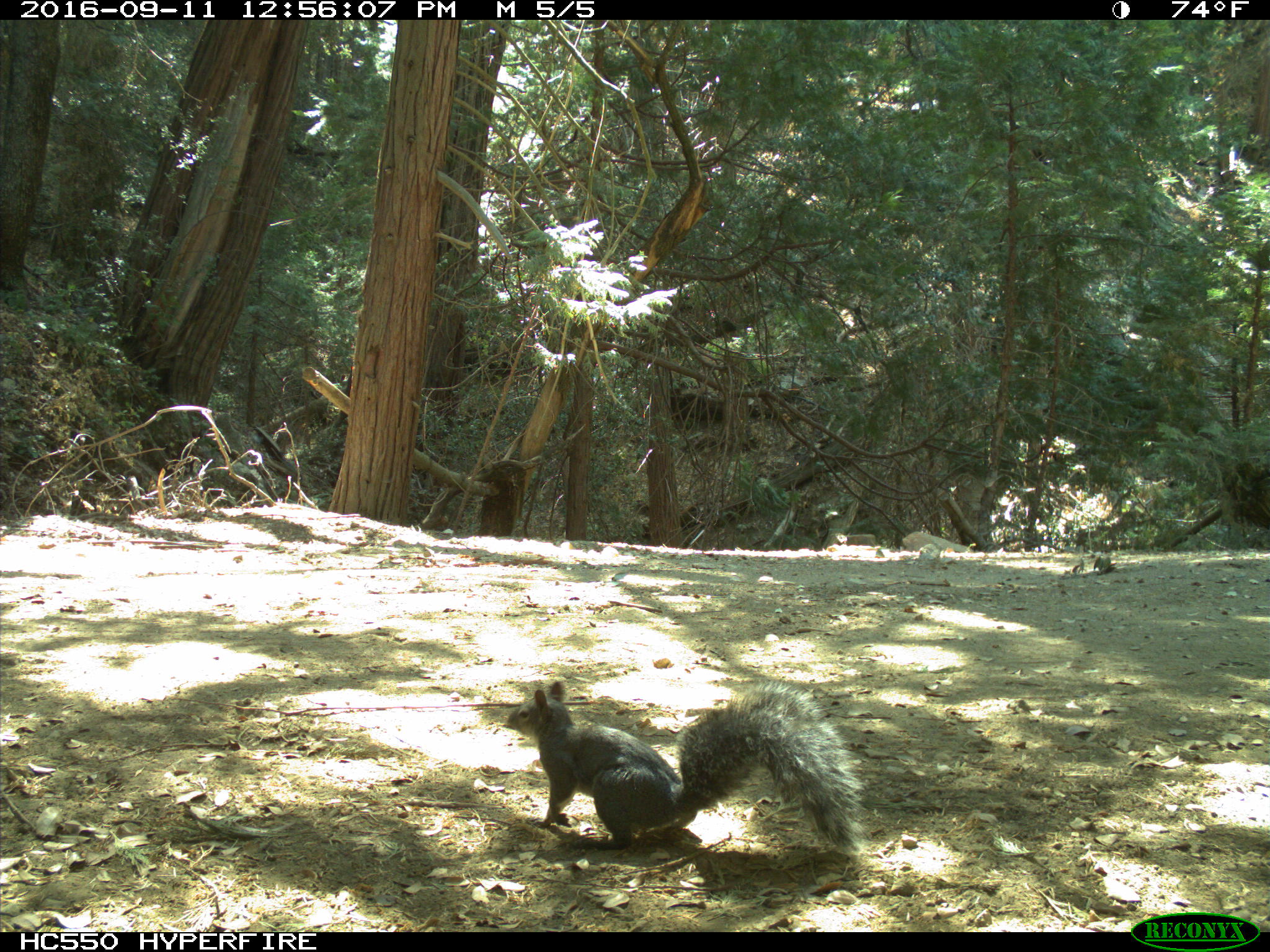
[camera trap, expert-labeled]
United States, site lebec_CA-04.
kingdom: Animalia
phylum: Chordata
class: Mammalia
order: Rodentia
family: Sciuridae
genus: Sciurus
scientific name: Sciurus carolinensis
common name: eastern gray squirrel